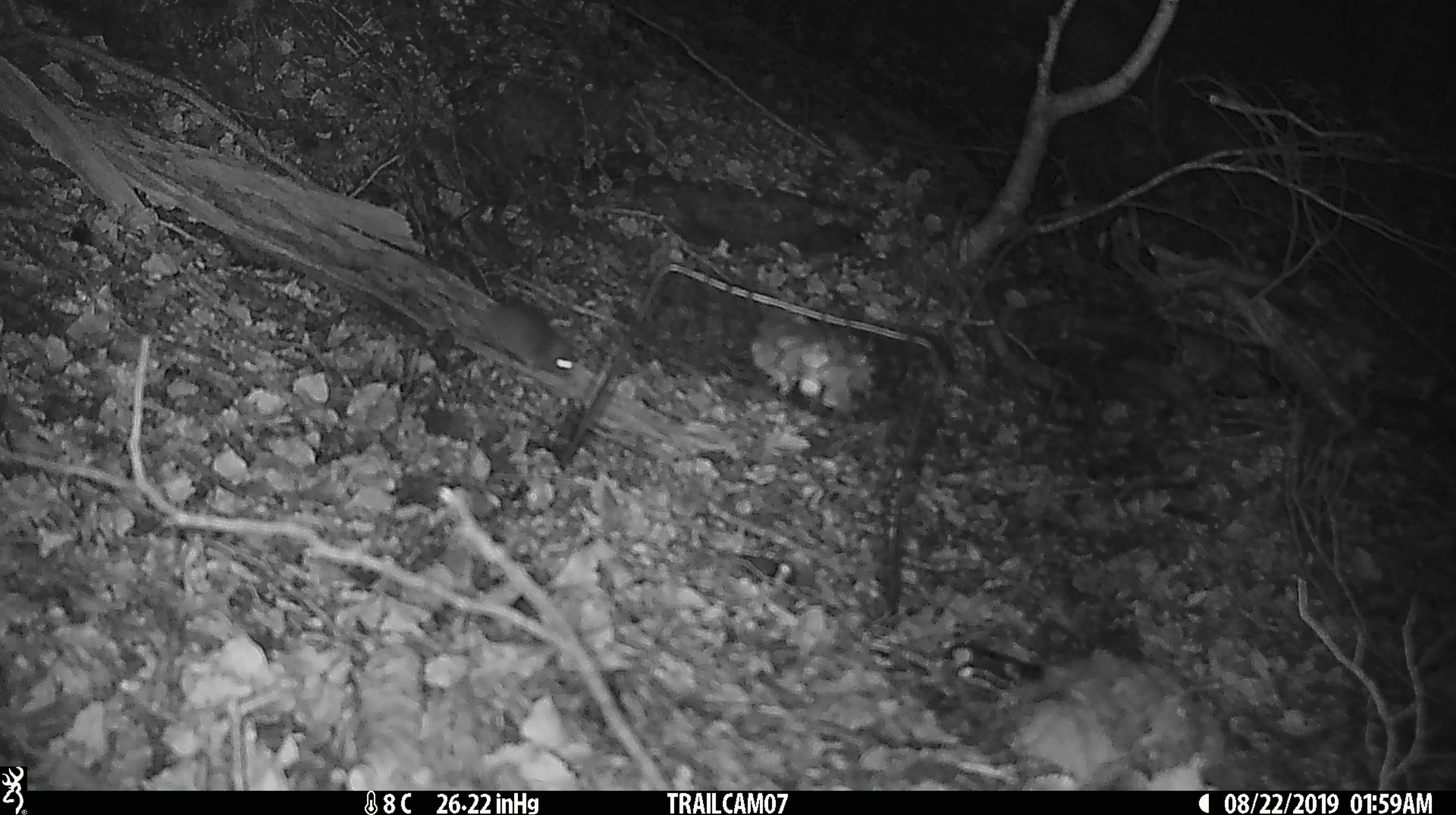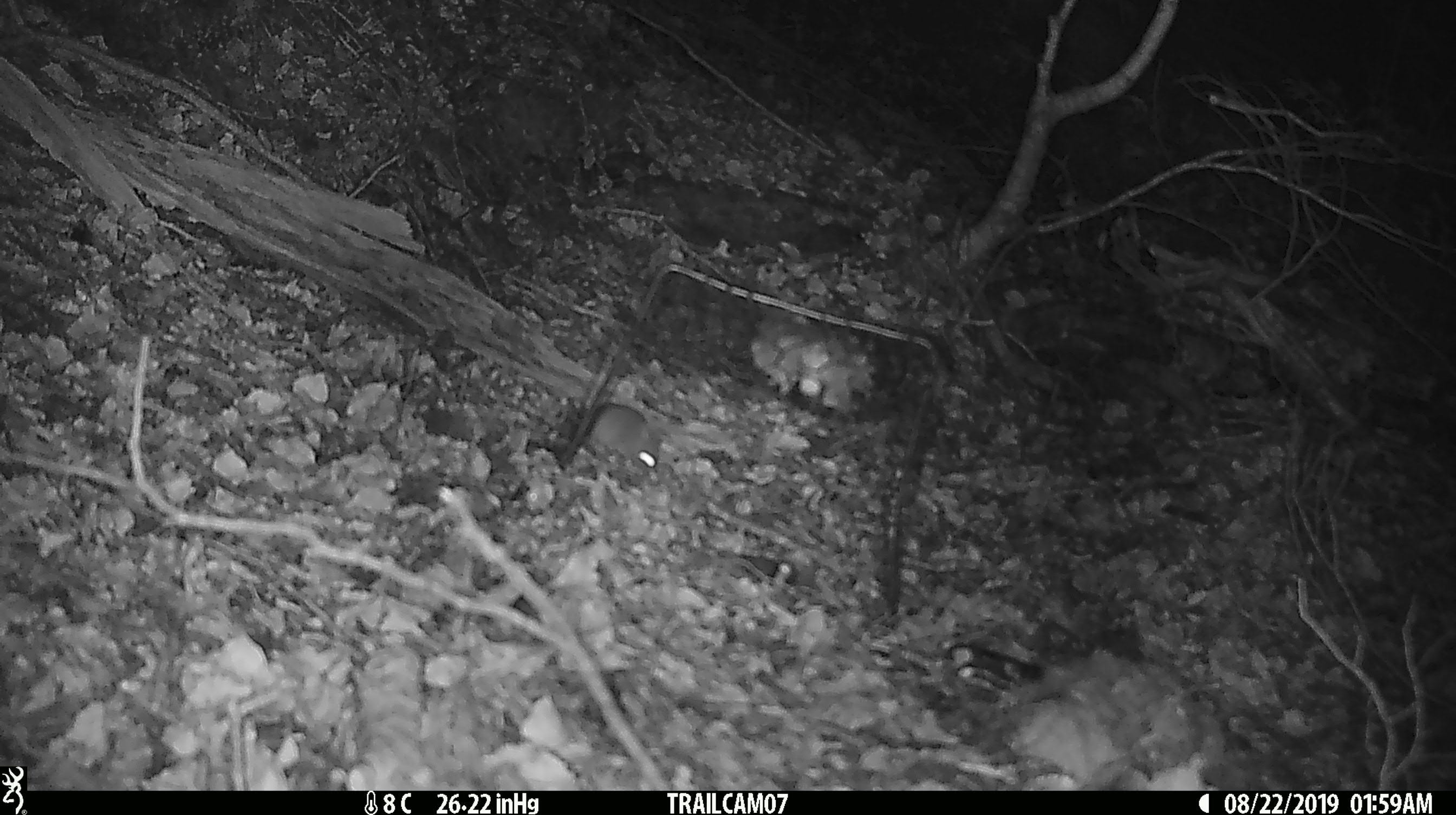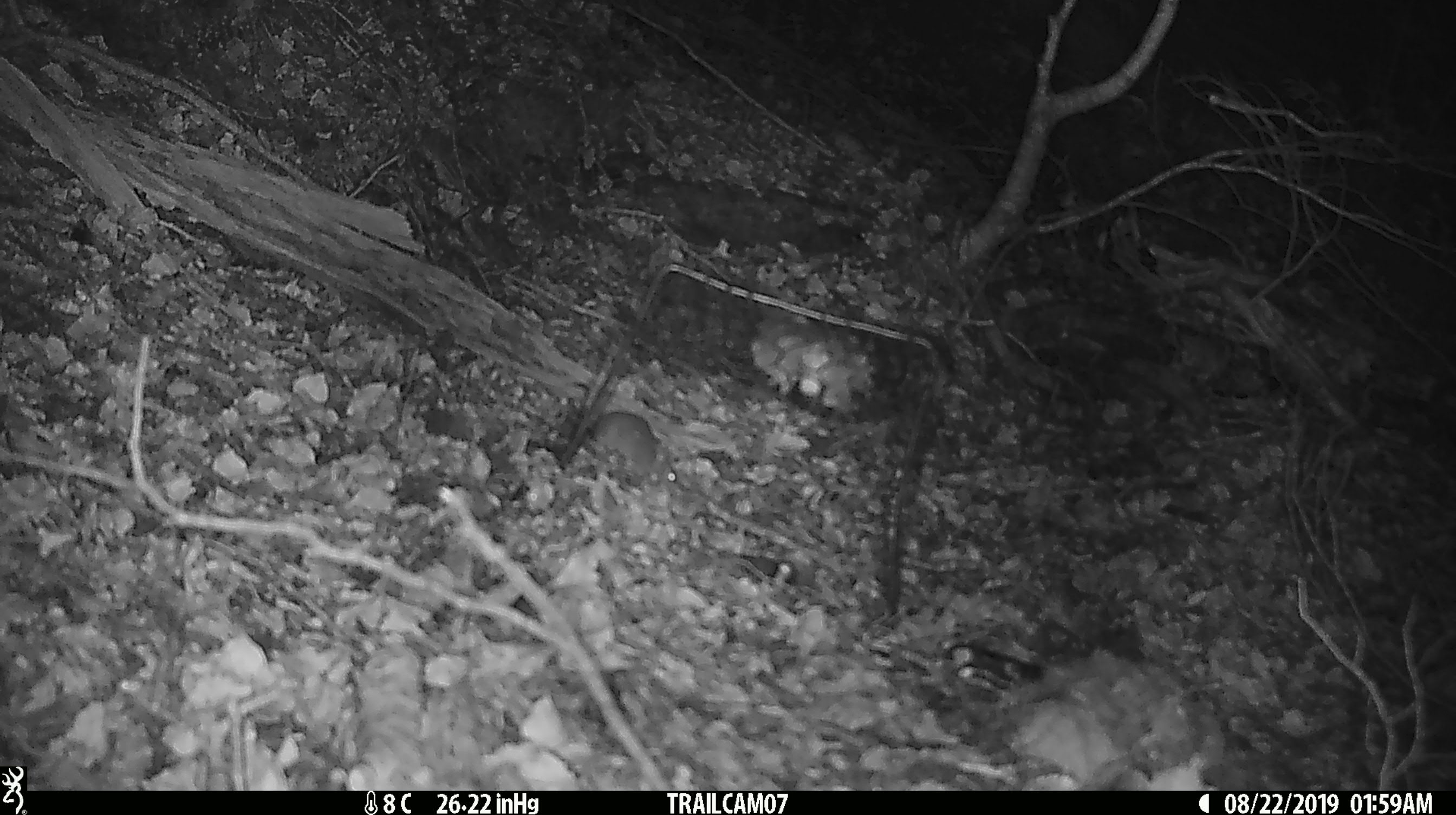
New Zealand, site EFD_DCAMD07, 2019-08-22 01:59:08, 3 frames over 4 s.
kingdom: Animalia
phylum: Chordata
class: Mammalia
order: Rodentia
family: Muridae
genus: Mus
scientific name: Mus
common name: mouse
Mouse (Mus).